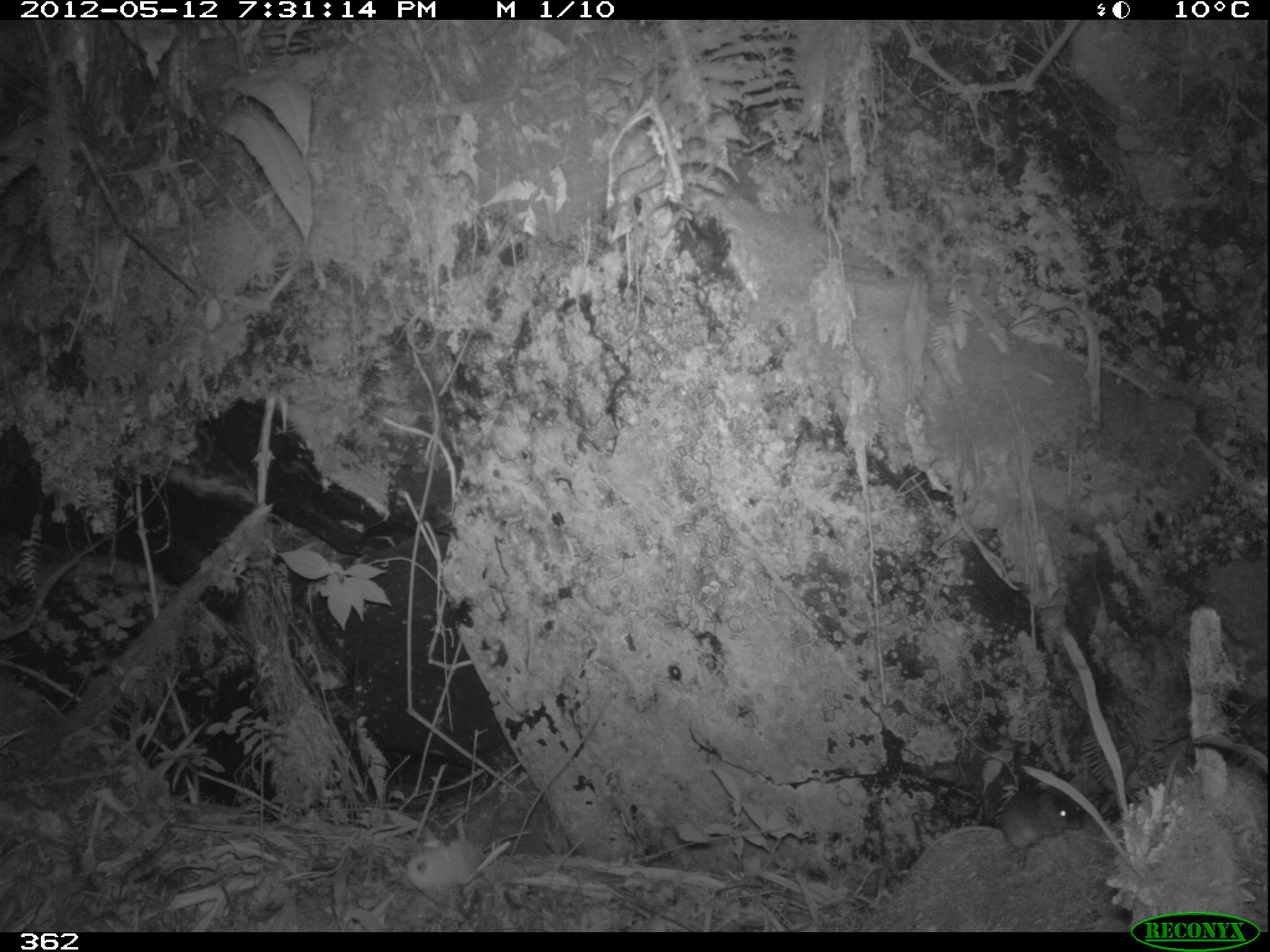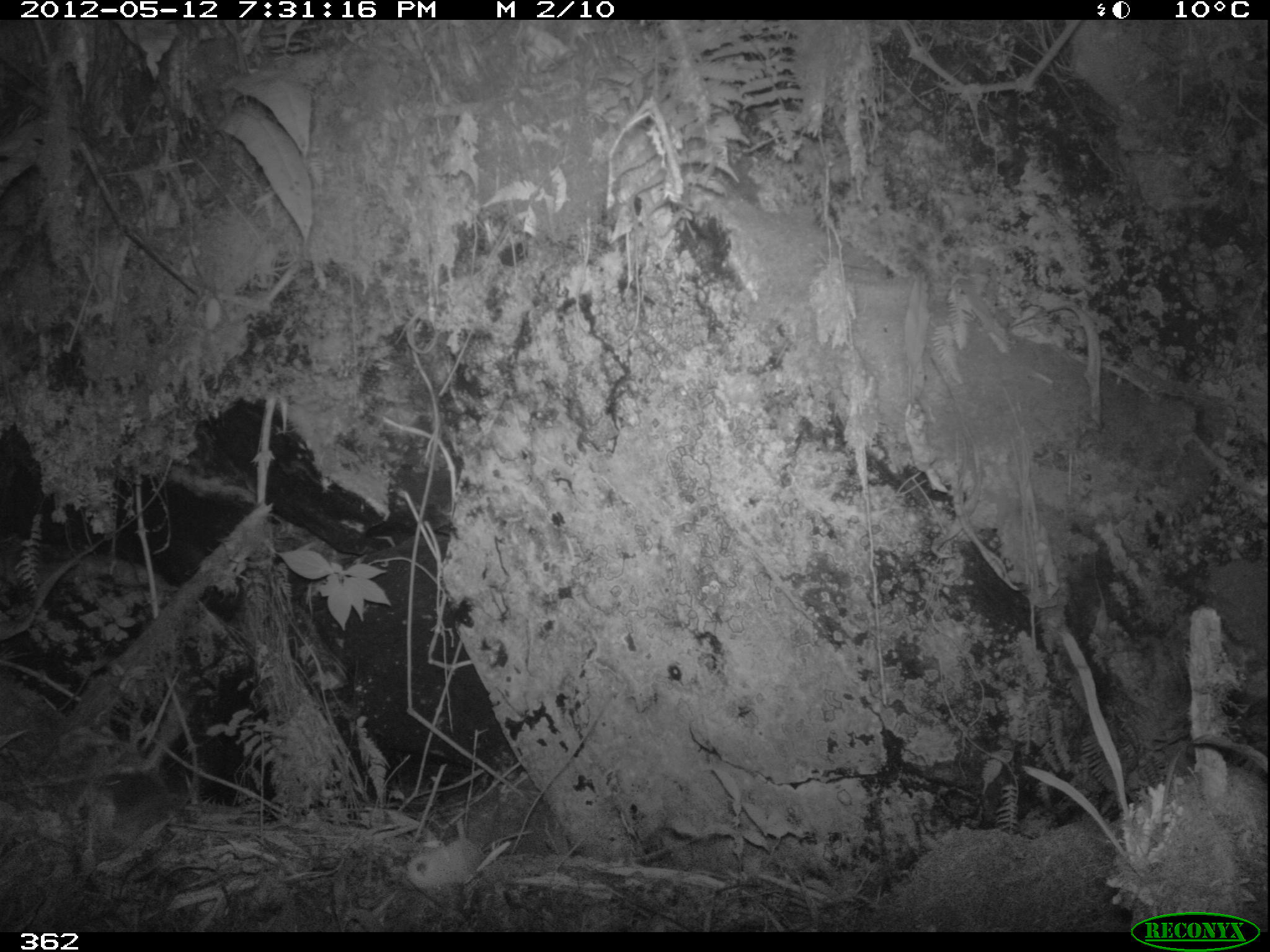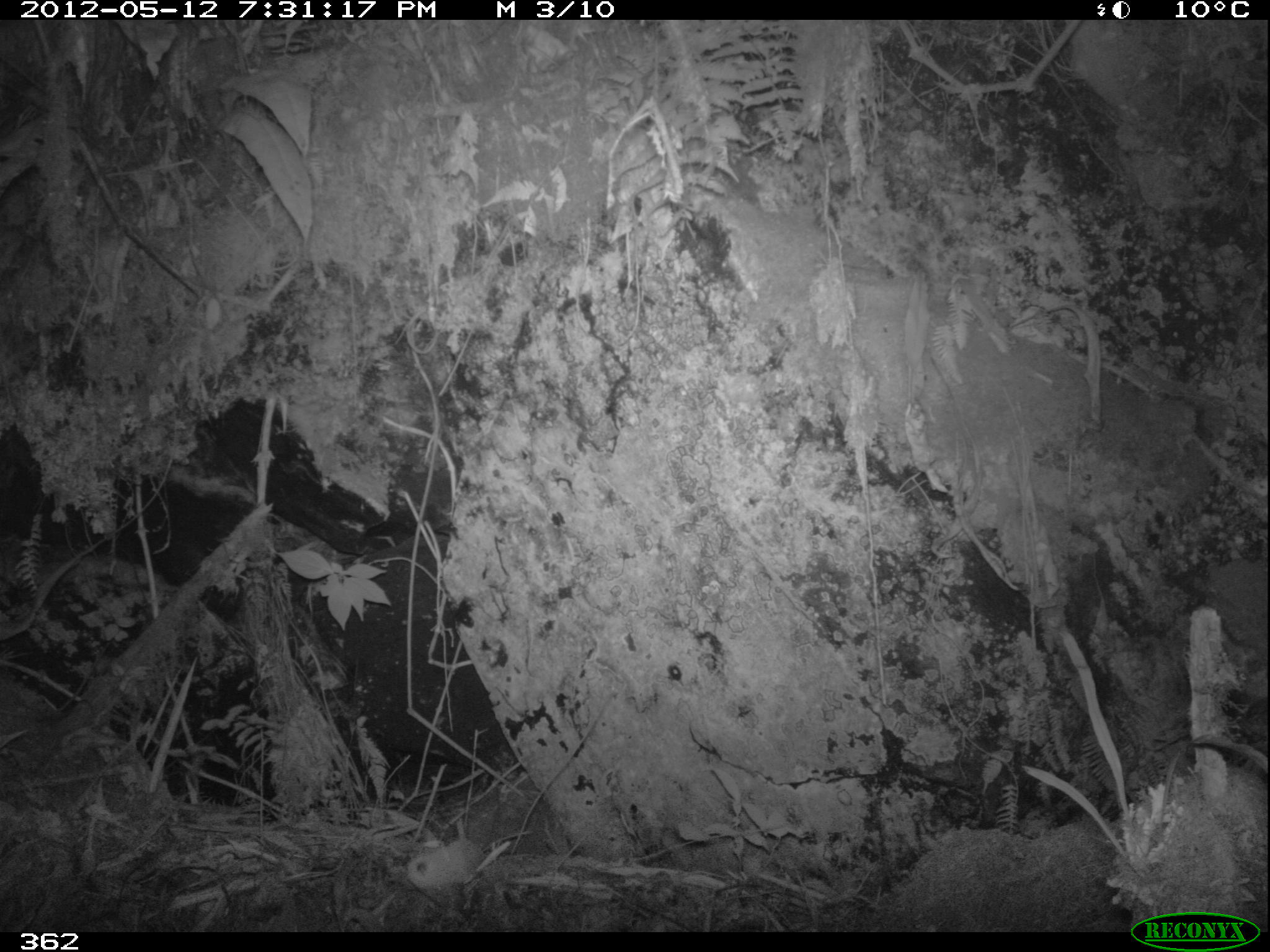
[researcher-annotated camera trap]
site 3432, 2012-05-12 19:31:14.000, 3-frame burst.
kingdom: Animalia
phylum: Chordata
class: Mammalia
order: Rodentia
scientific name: Rodentia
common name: rodents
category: unknown rodent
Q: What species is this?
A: Unknown rodent (rodents) (Rodentia).